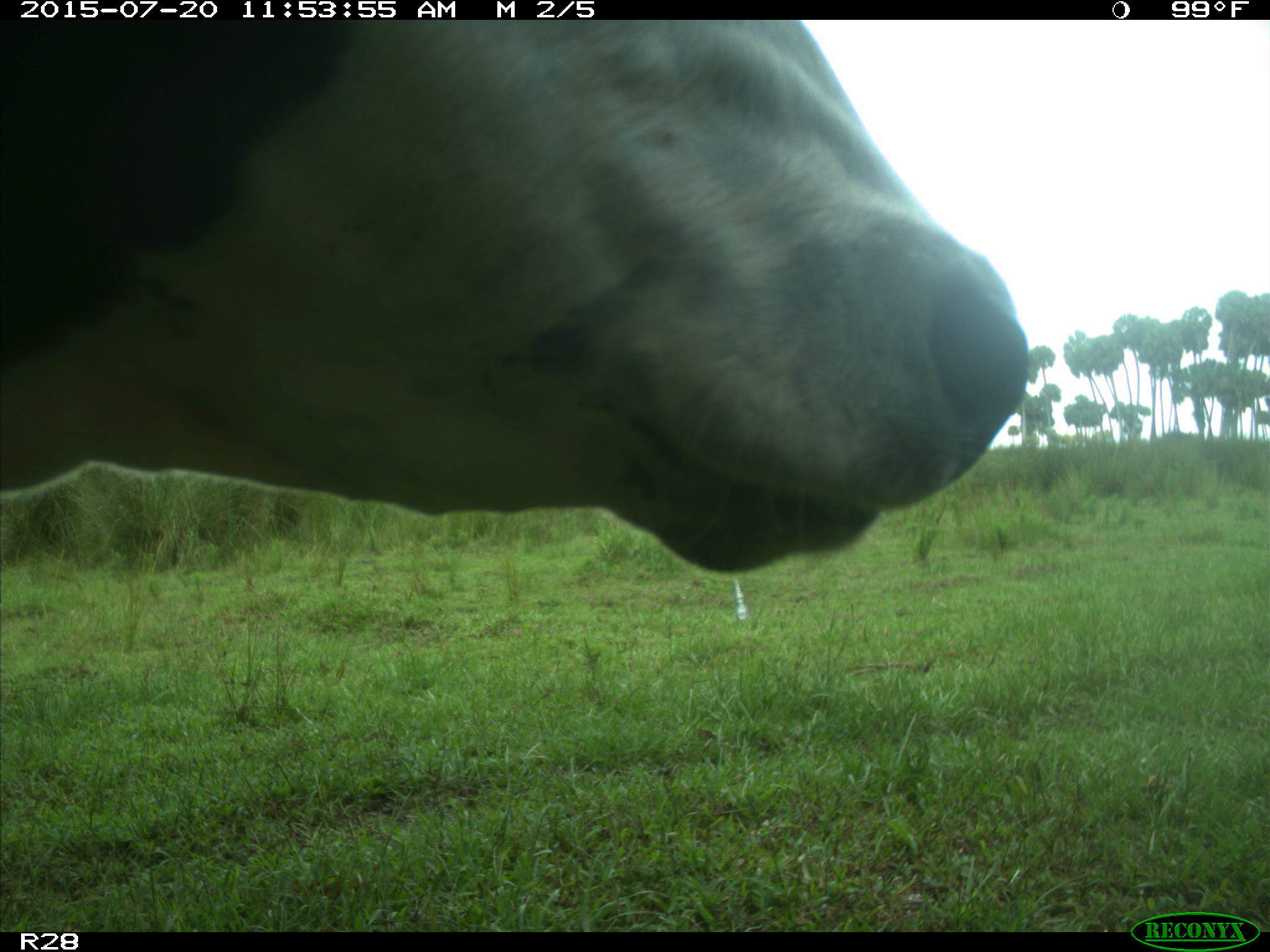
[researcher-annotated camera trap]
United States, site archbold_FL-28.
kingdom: Animalia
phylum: Chordata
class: Mammalia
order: Artiodactyla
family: Bovidae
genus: Bos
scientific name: Bos taurus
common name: domestic cow